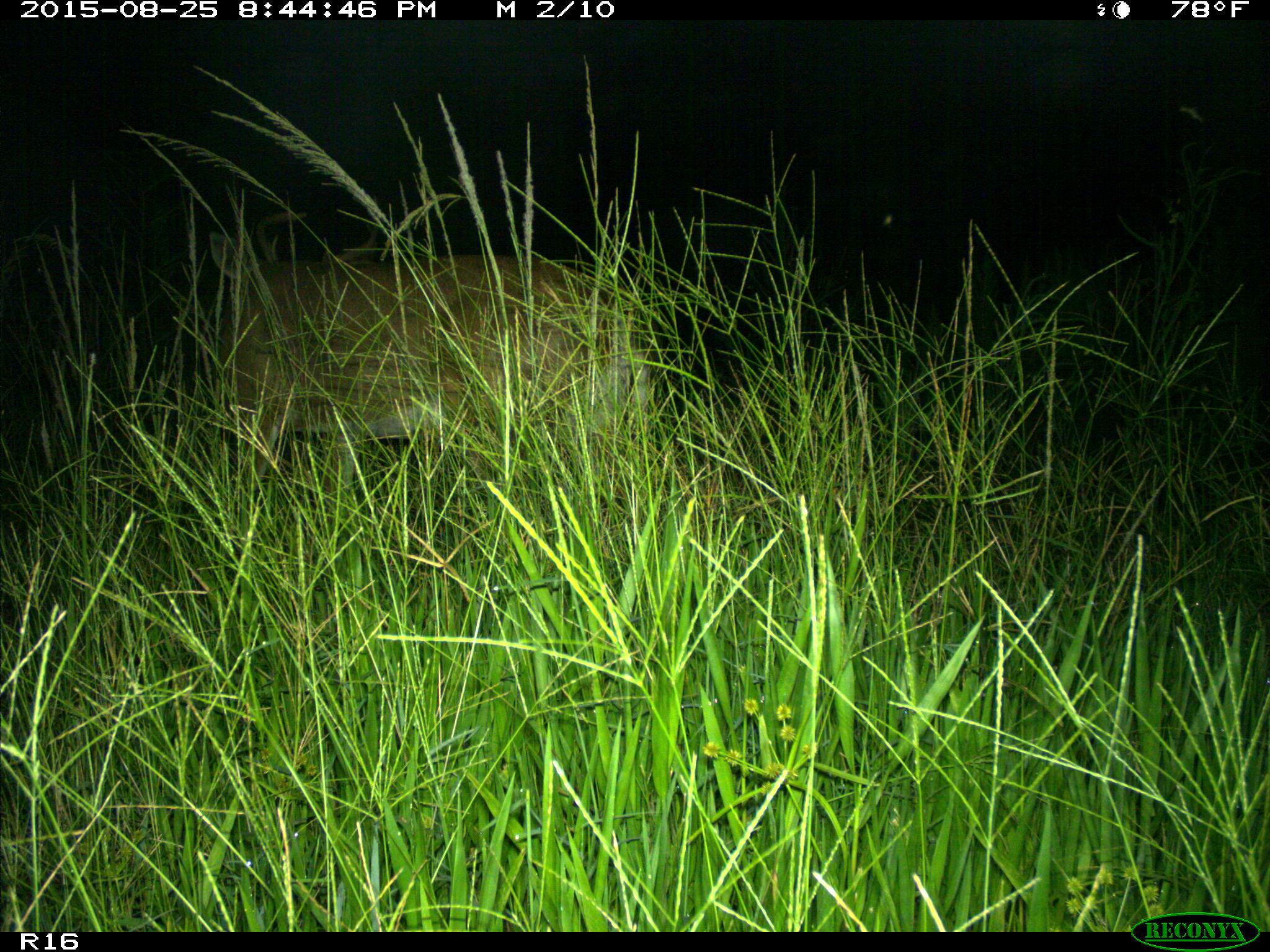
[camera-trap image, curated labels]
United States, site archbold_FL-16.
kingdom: Animalia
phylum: Chordata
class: Mammalia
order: Artiodactyla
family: Cervidae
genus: Odocoileus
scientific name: Odocoileus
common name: deer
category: unidentified deer